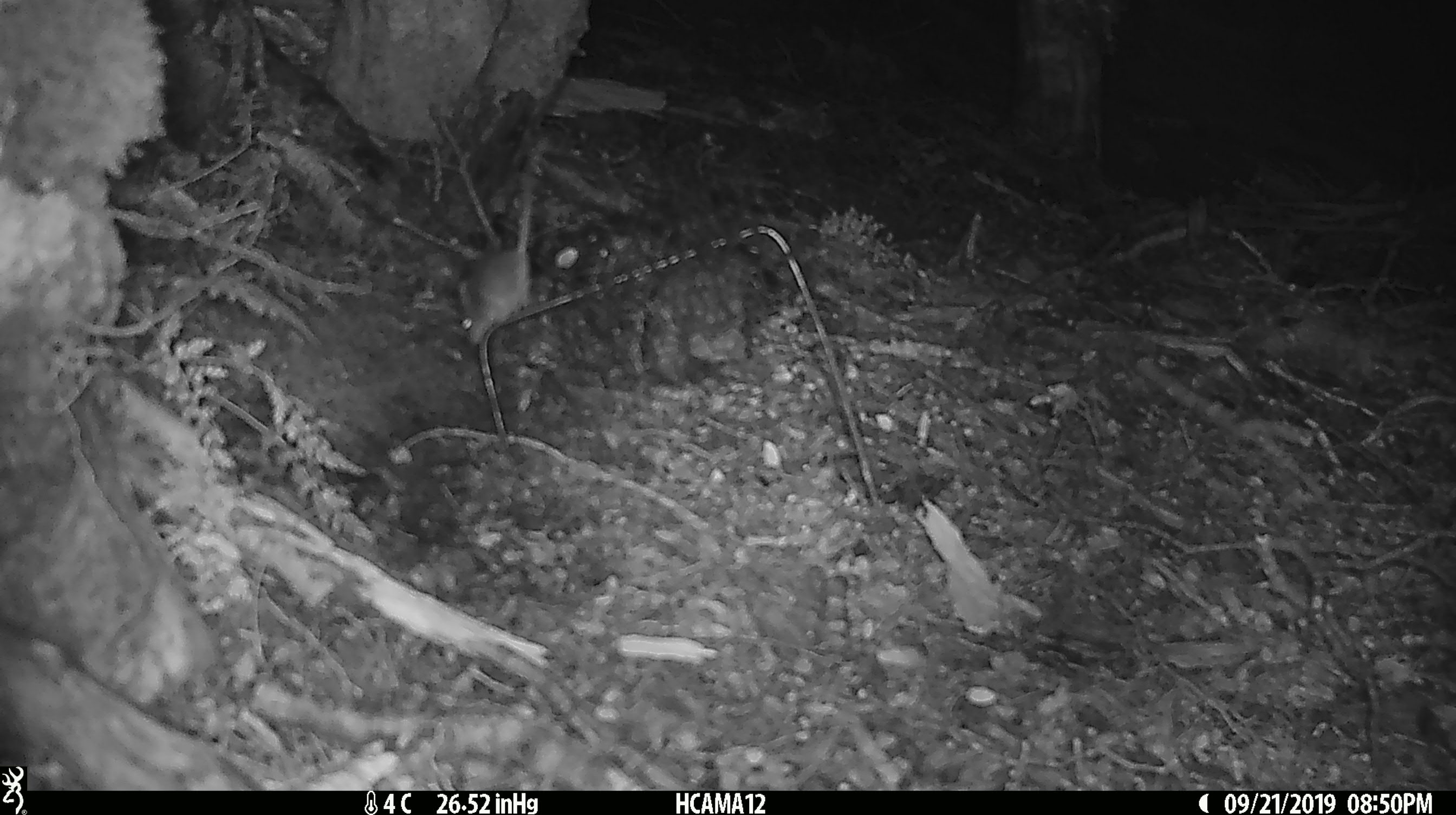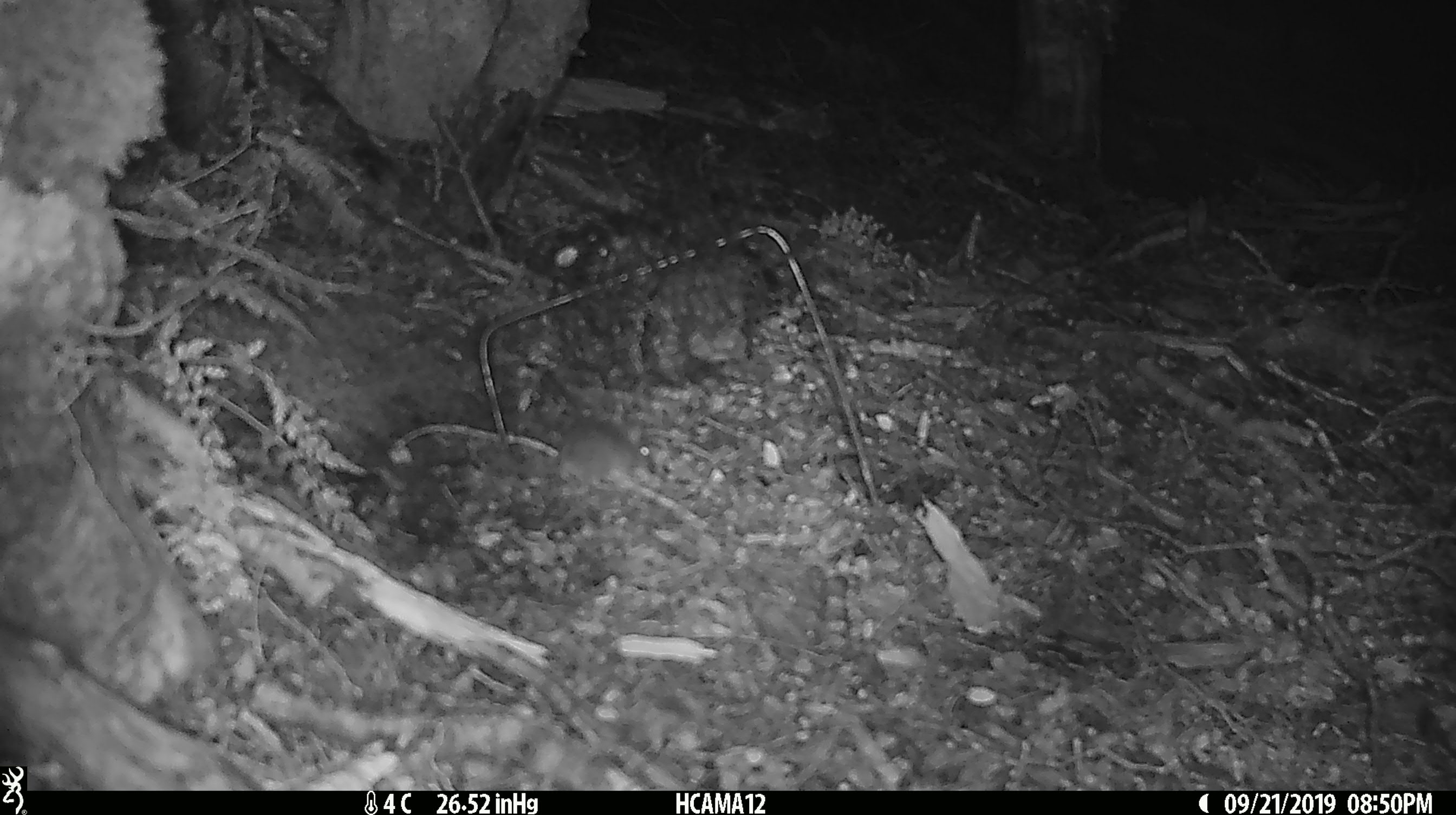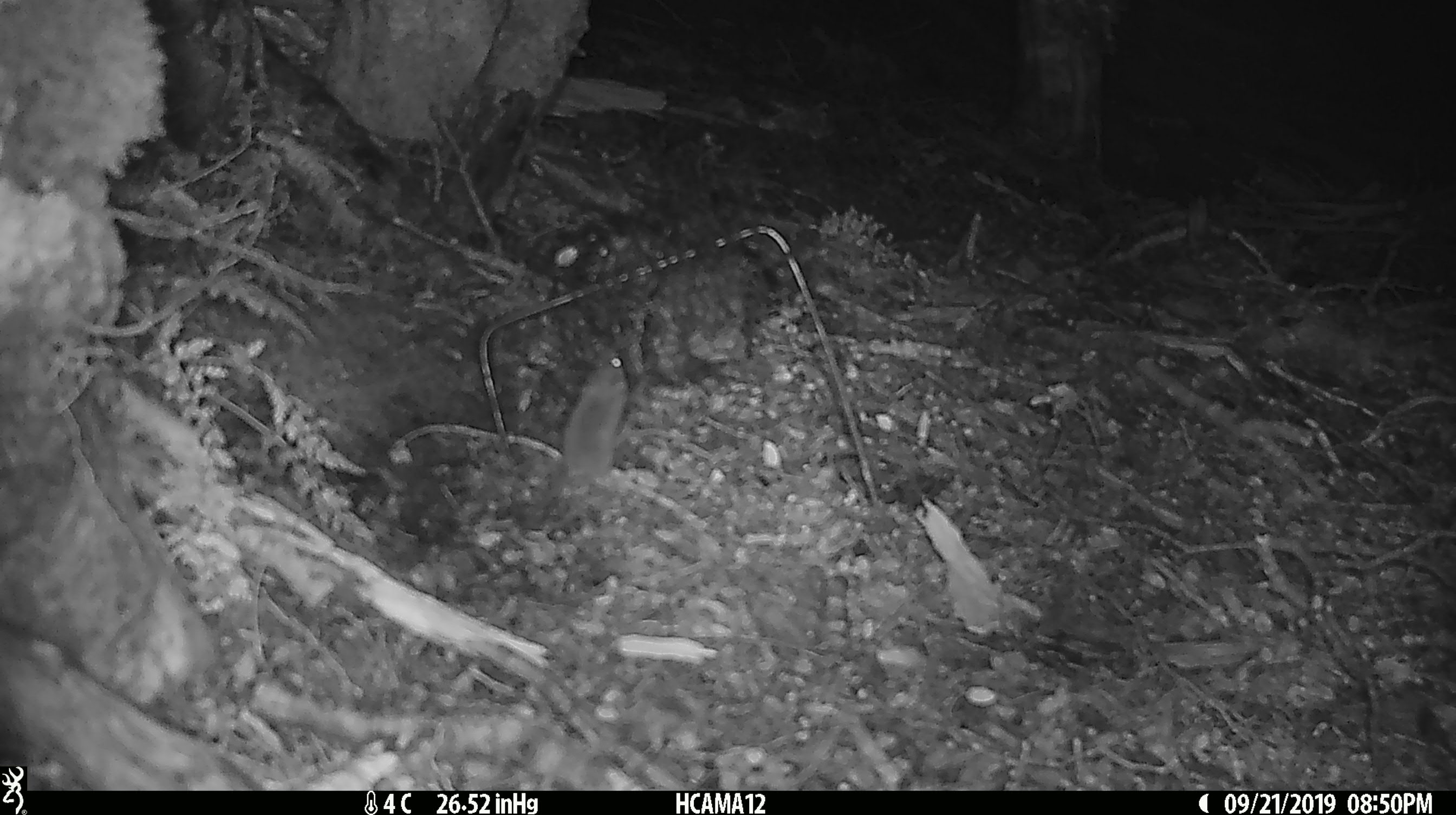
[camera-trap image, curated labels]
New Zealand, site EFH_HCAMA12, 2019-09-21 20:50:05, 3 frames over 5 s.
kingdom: Animalia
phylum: Chordata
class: Mammalia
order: Rodentia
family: Muridae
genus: Mus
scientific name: Mus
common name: mouse